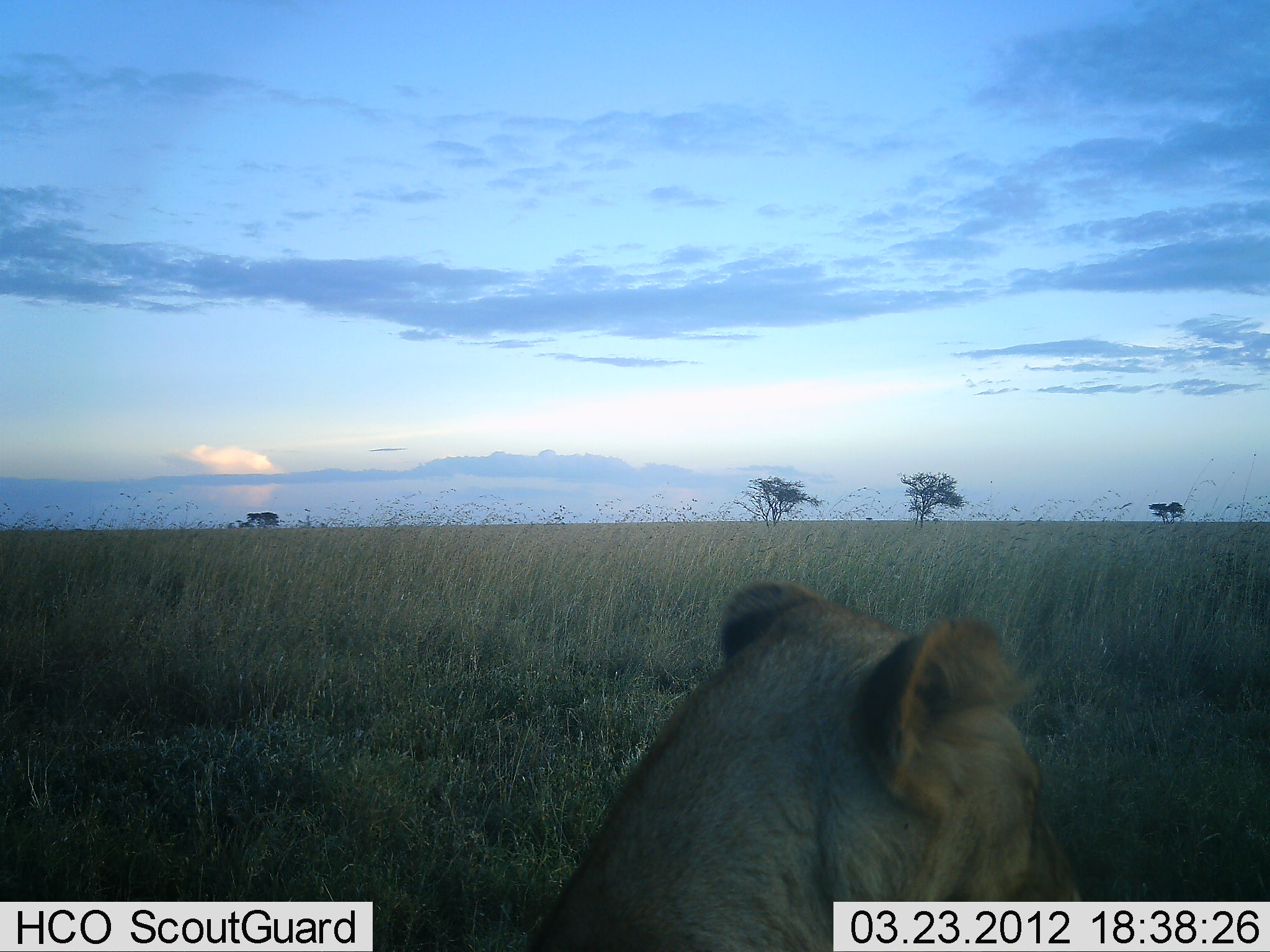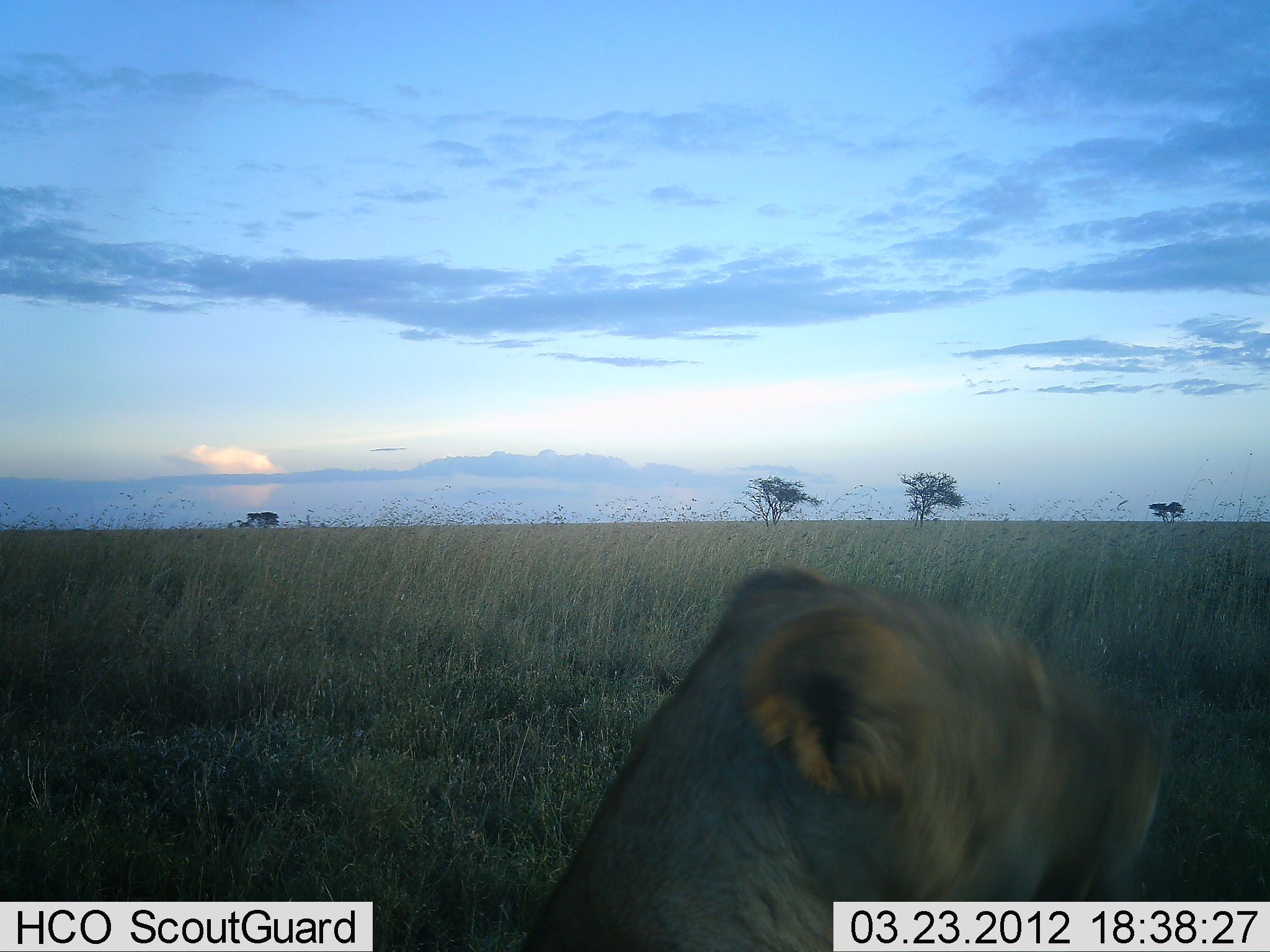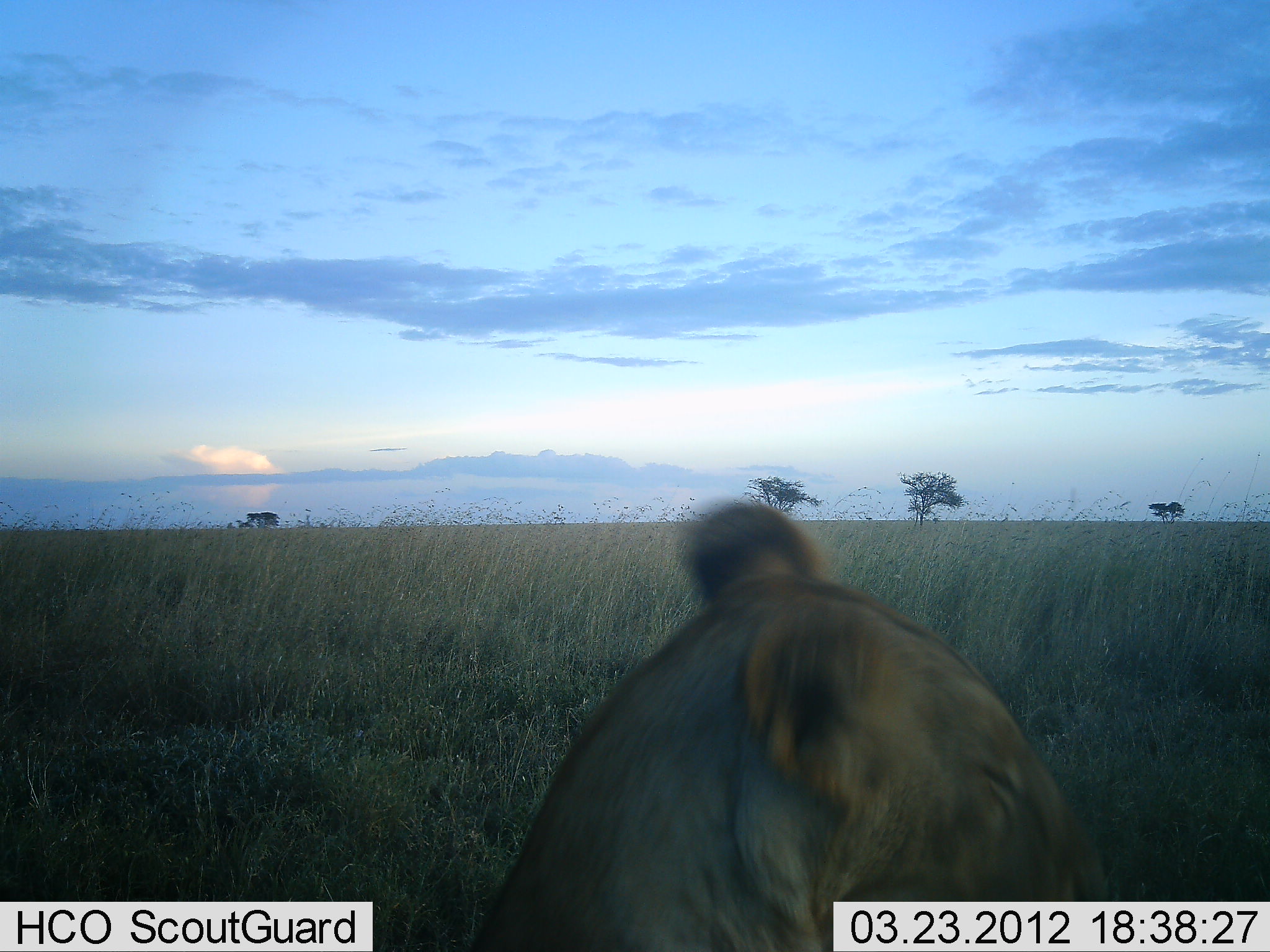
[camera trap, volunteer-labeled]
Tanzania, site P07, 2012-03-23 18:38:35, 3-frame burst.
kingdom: Animalia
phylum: Chordata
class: Mammalia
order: Carnivora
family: Felidae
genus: Panthera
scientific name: Panthera leo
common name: lion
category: lionfemale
Lionfemale (lion) (Panthera leo), count 1. Behavior (volunteer vote fractions): standing 12%, resting 59%, moving 41%, interacting 0%. Young present (vote fraction): 0%. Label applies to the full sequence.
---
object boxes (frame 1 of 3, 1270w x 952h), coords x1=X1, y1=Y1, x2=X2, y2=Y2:
animal: x1=528, y1=578, x2=1109, y2=952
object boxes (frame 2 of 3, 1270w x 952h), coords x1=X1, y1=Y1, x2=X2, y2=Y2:
animal: x1=513, y1=563, x2=1171, y2=952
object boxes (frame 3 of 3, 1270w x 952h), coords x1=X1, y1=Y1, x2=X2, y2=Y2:
animal: x1=458, y1=502, x2=1112, y2=952